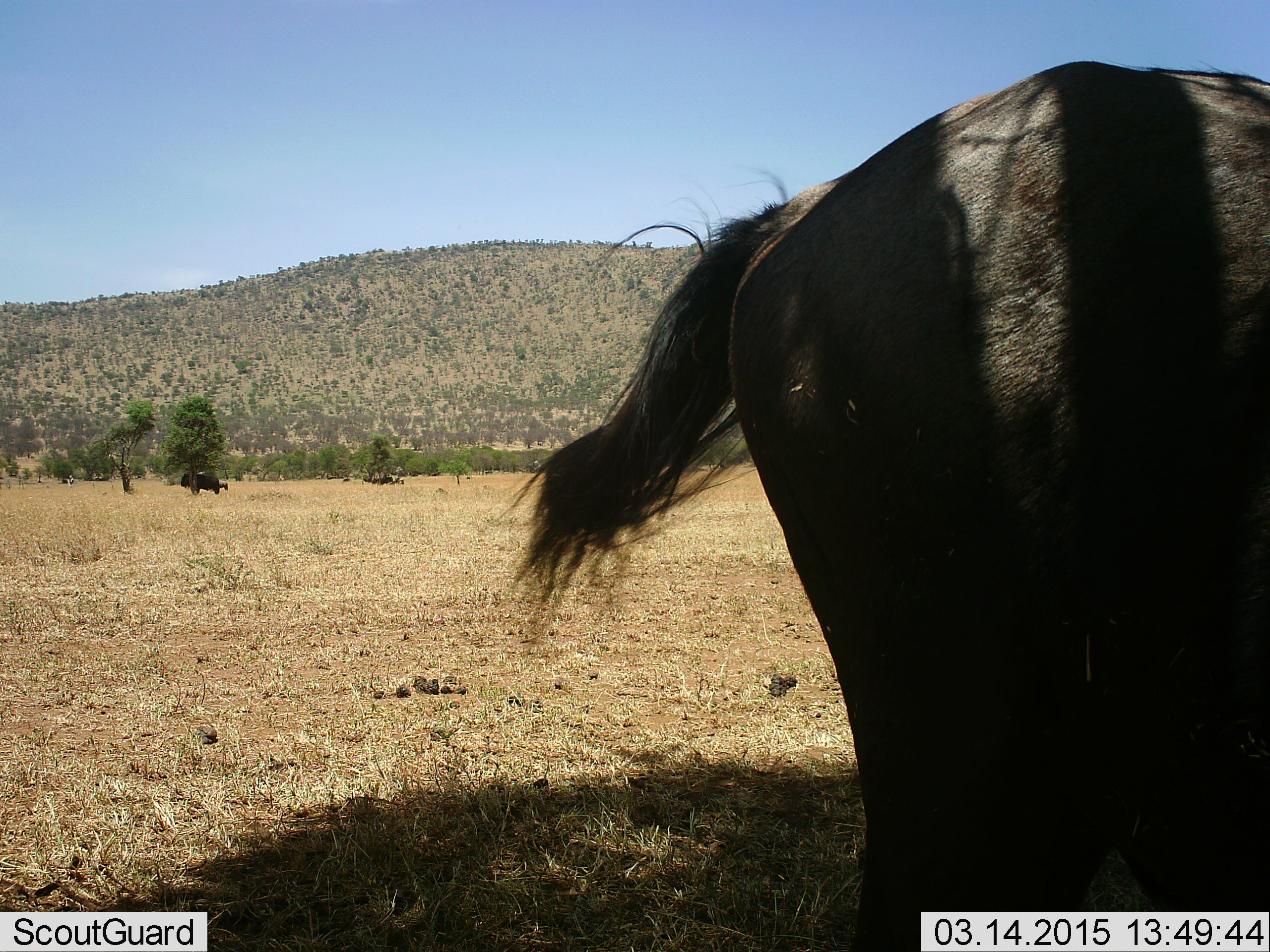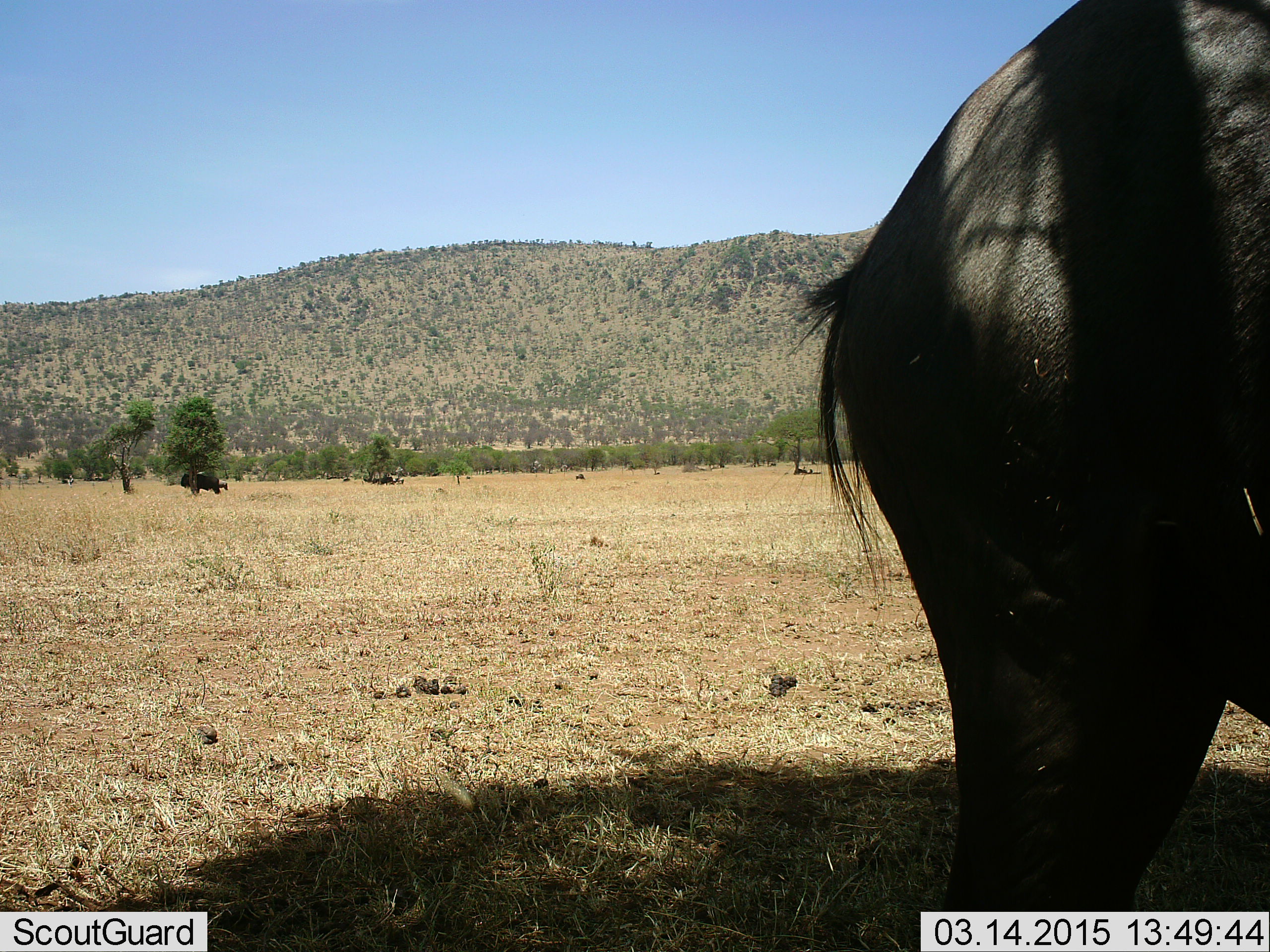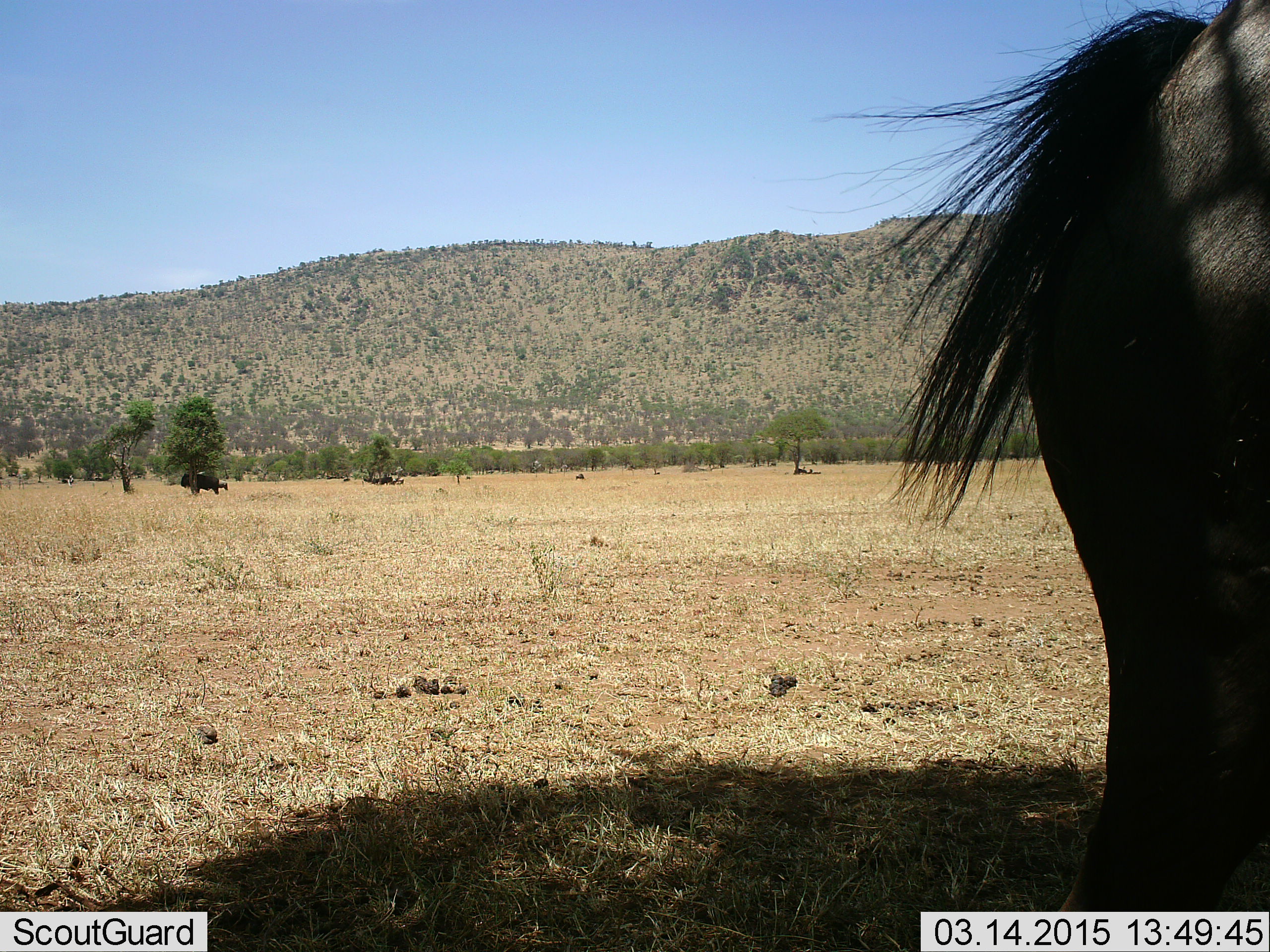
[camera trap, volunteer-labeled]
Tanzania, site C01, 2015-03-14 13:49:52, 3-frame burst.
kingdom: Animalia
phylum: Chordata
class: Mammalia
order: Artiodactyla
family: Bovidae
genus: Connochaetes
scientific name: Connochaetes taurinus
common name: blue wildebeest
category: wildebeest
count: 2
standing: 80%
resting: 30%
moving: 40%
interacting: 0%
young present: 0%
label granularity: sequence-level